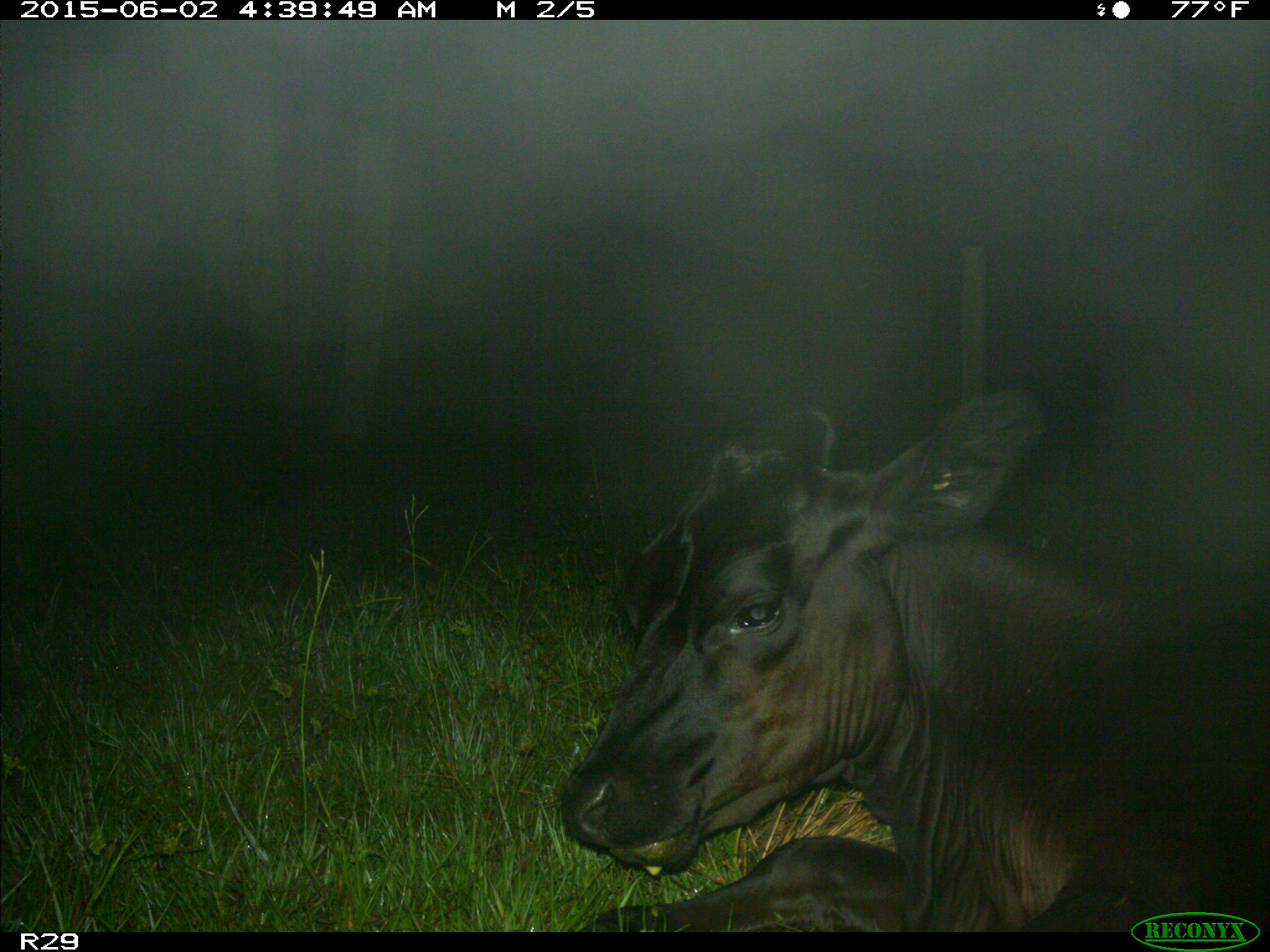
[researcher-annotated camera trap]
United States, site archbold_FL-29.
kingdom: Animalia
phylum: Chordata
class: Mammalia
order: Artiodactyla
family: Bovidae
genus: Bos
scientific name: Bos taurus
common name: domestic cow